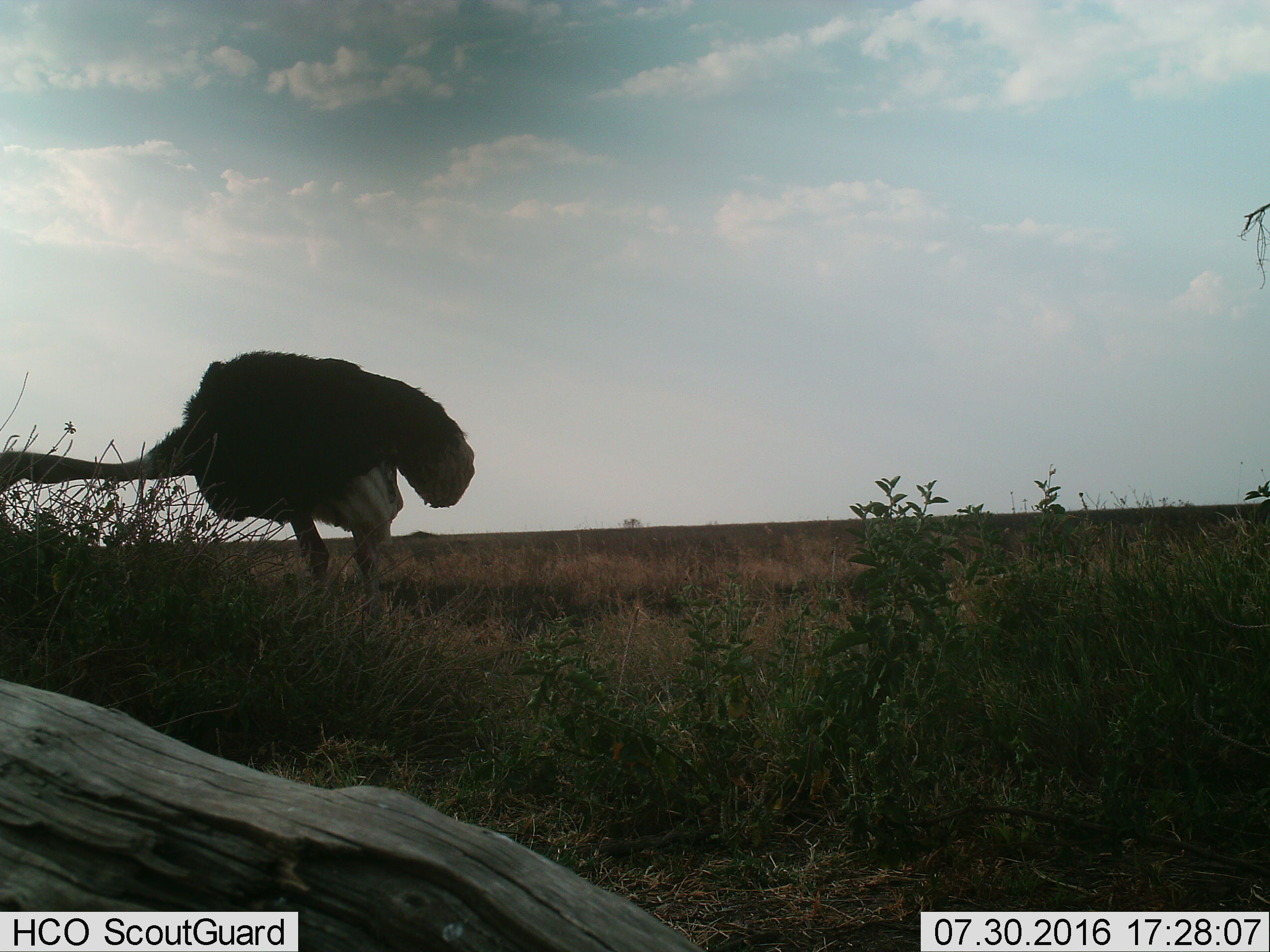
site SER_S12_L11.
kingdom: Animalia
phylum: Chordata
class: Aves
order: Struthioniformes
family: Struthionidae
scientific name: Struthionidae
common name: ostrich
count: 1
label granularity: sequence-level